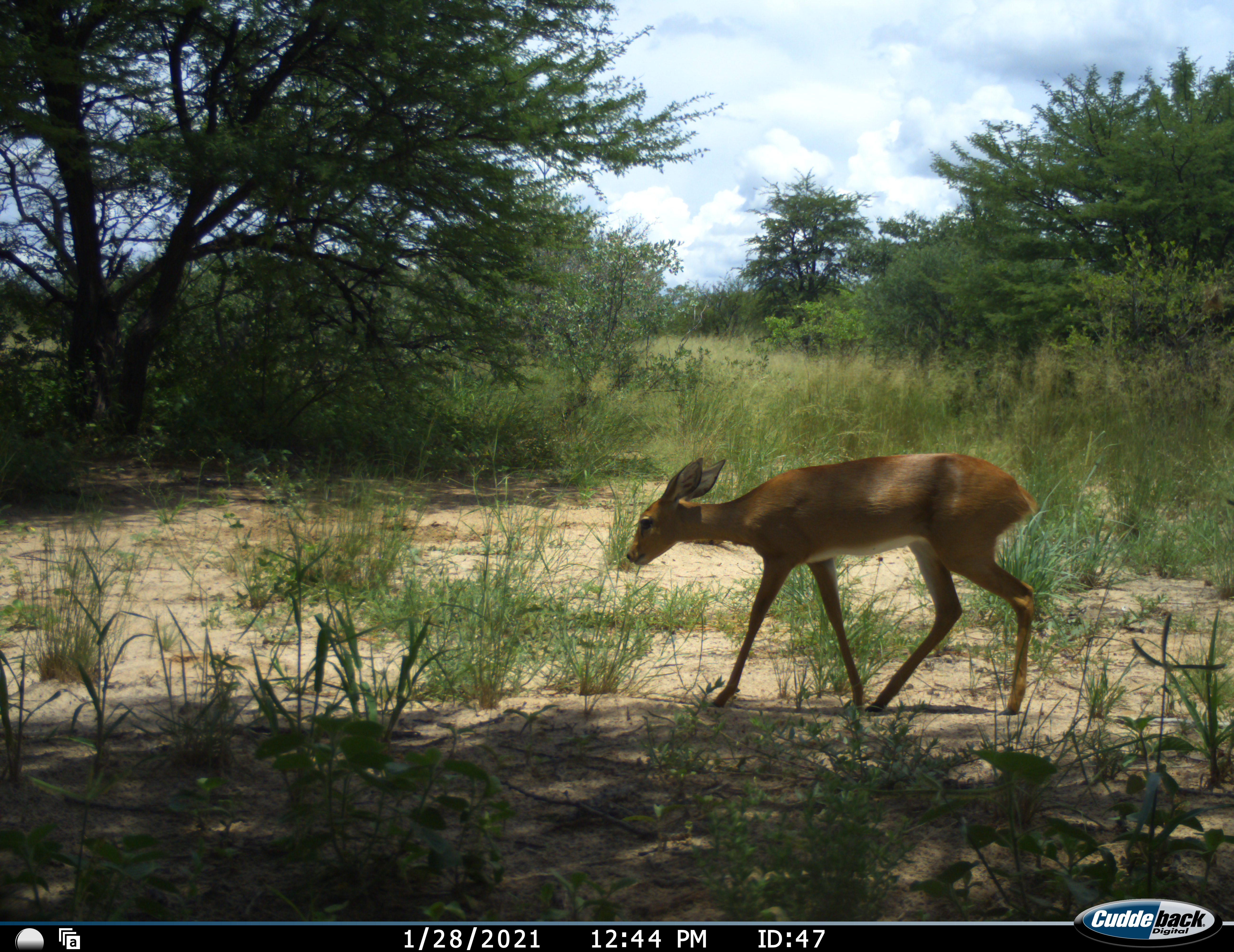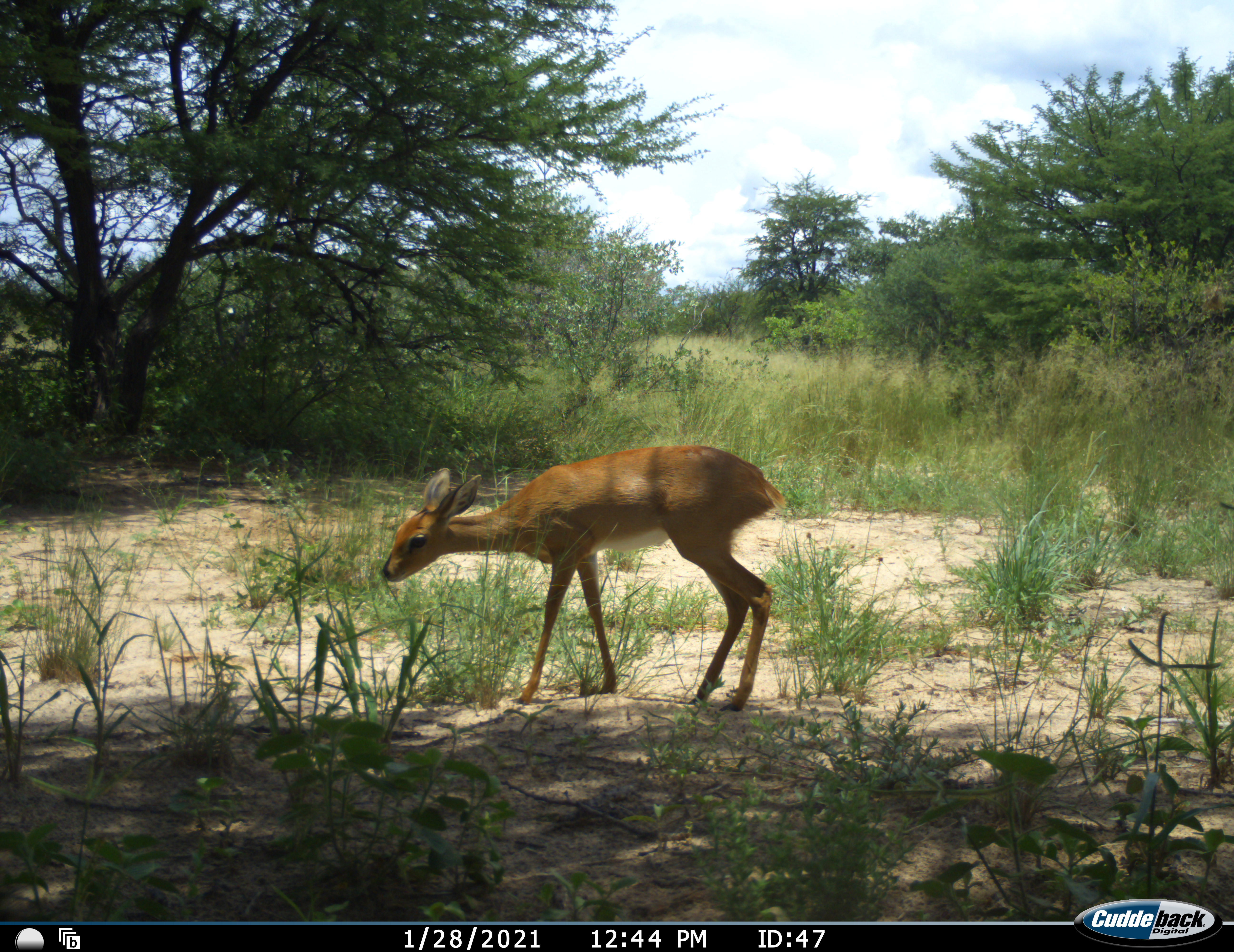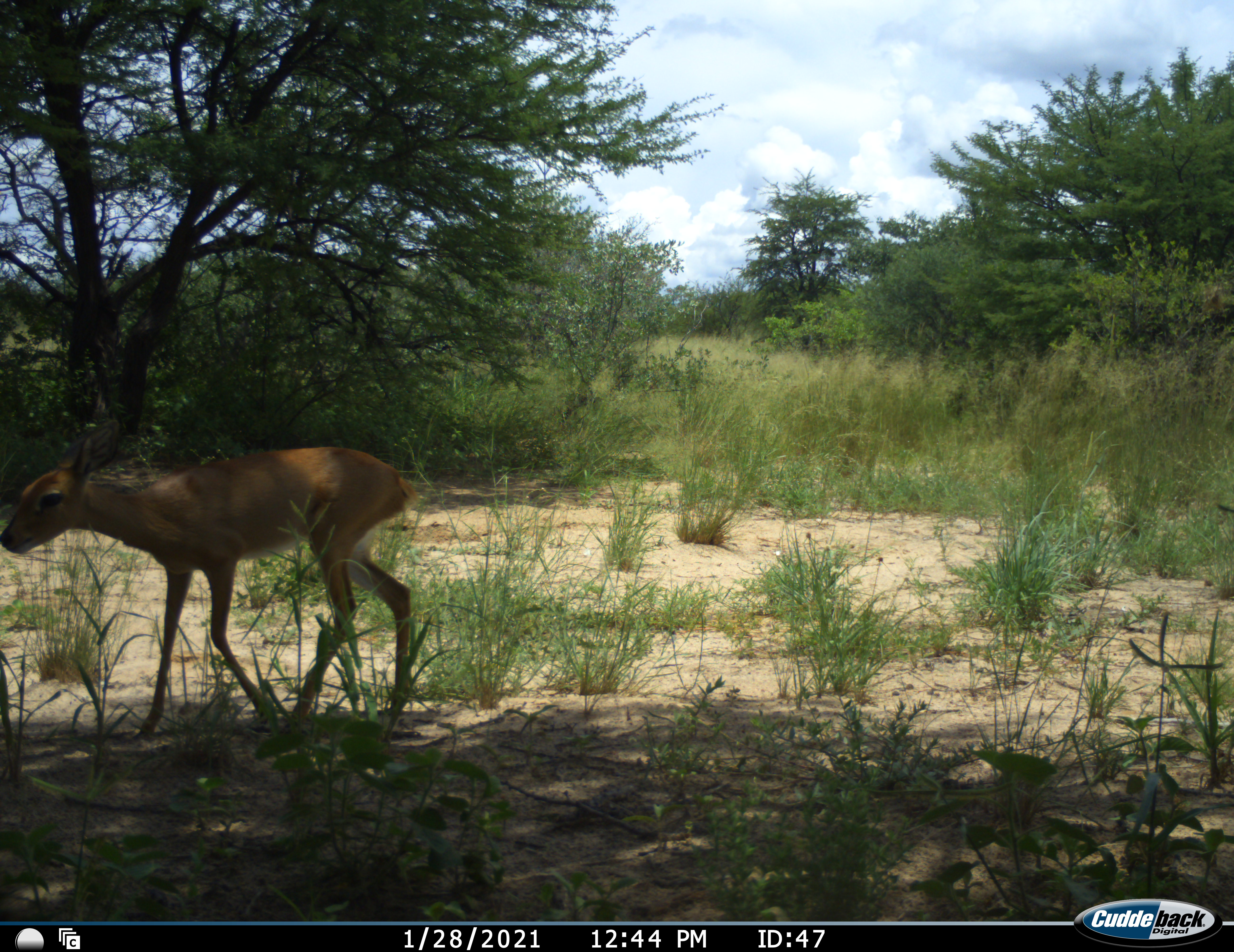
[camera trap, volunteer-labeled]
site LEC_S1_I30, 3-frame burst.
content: unidentified animal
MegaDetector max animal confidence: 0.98